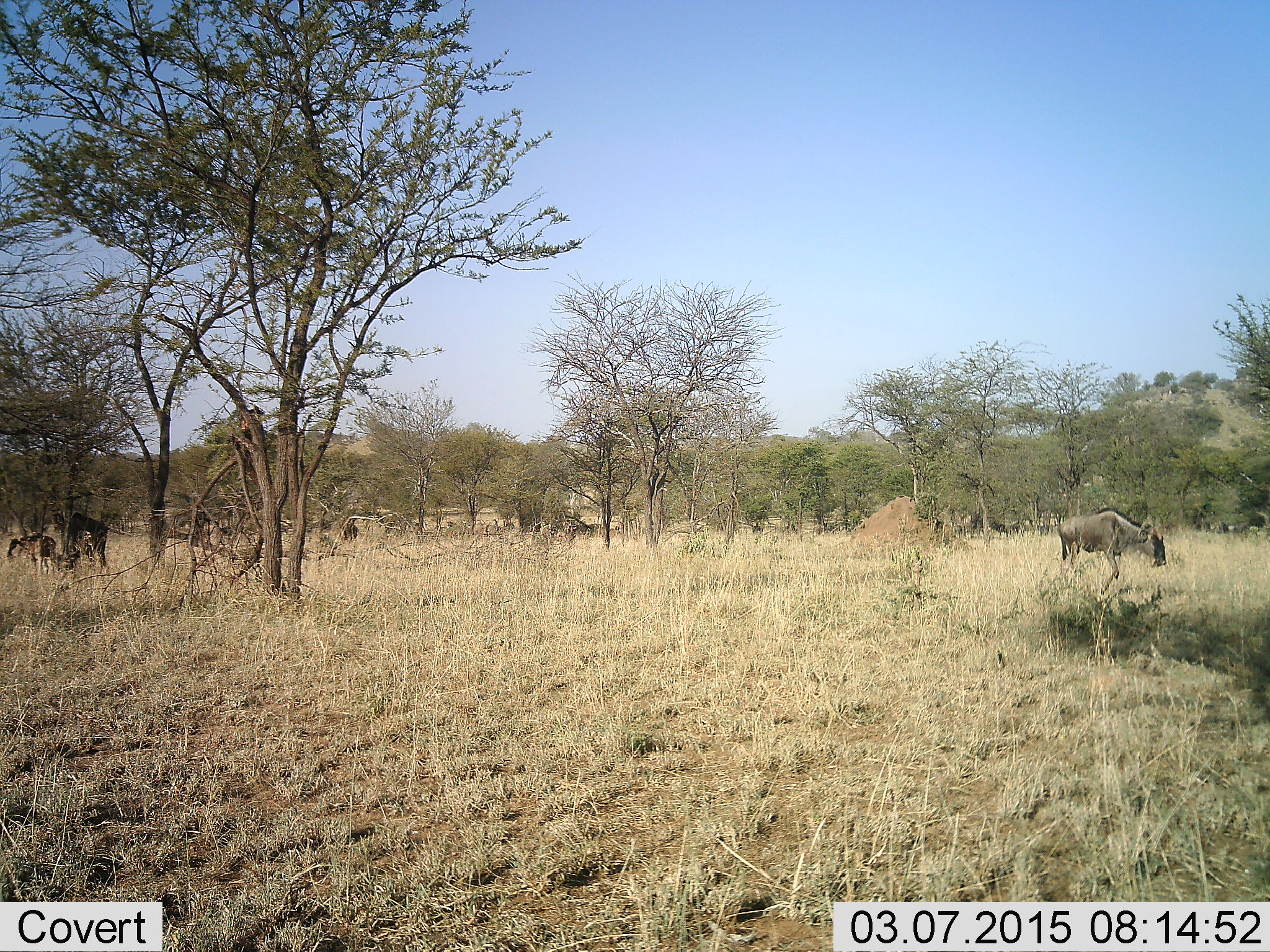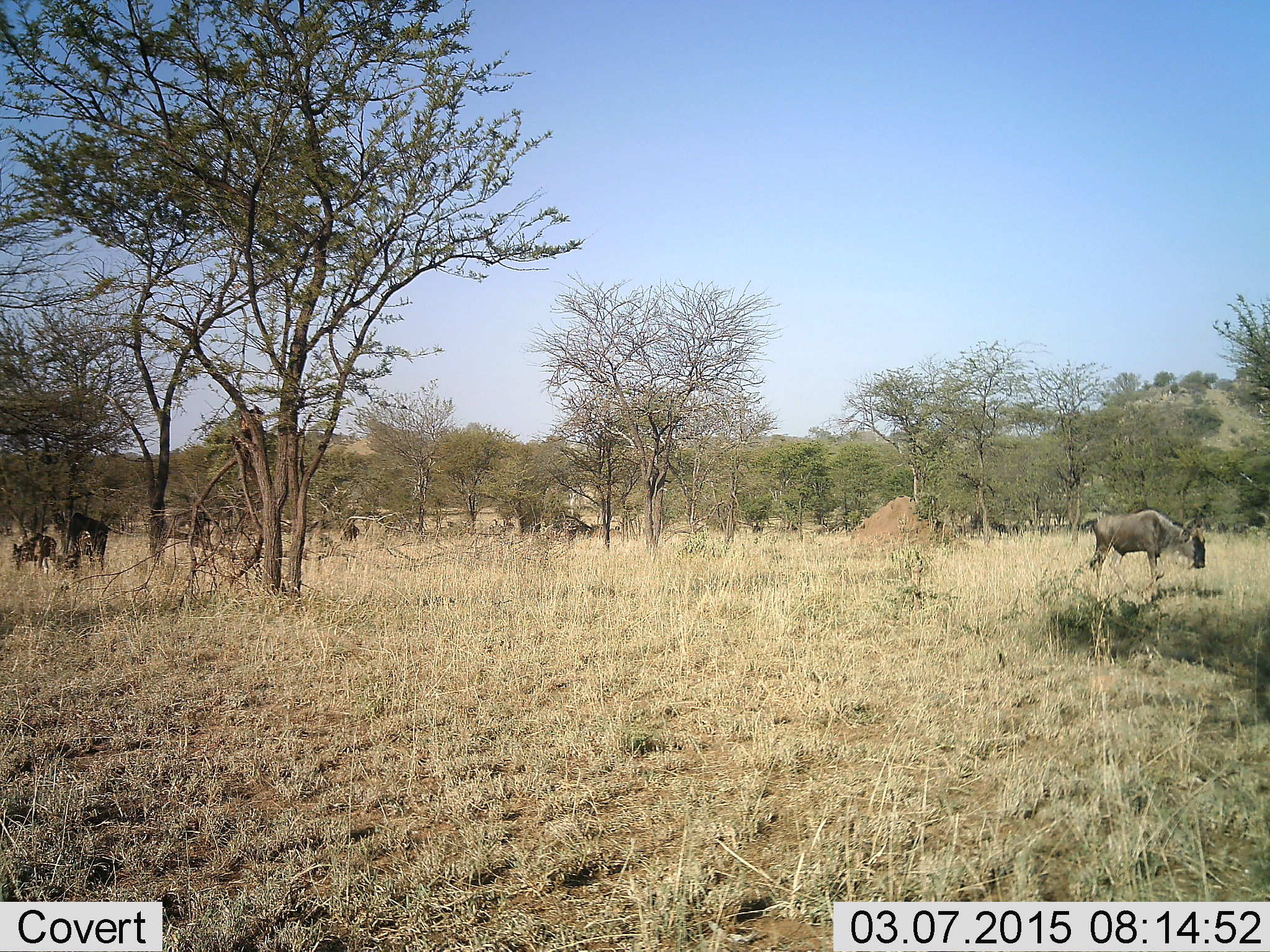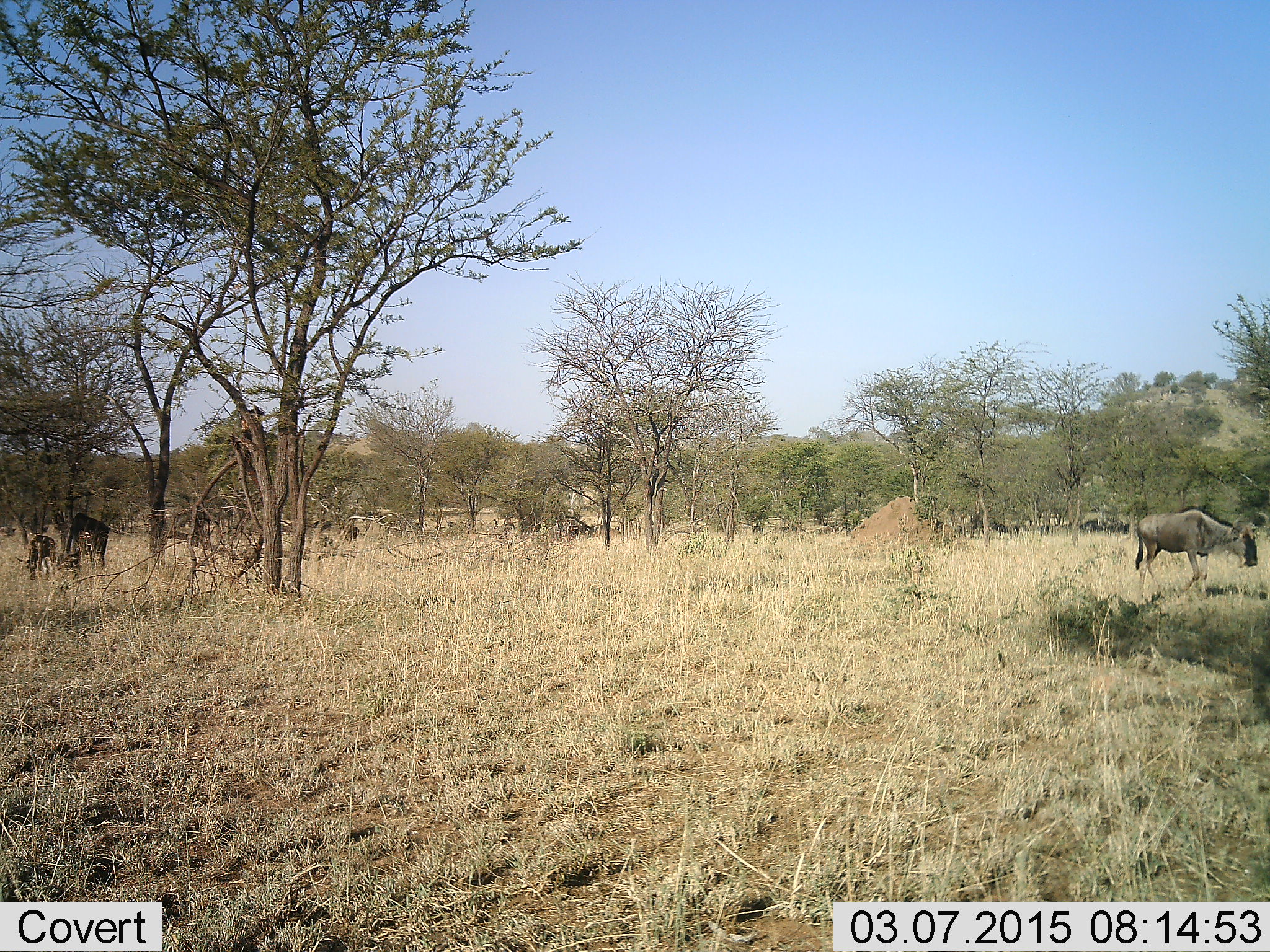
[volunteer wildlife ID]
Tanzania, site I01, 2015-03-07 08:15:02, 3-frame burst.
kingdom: Animalia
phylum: Chordata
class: Mammalia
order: Artiodactyla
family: Bovidae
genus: Connochaetes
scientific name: Connochaetes taurinus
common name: blue wildebeest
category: wildebeest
Wildebeest (blue wildebeest) (Connochaetes taurinus), count 3. Behavior (volunteer vote fractions): standing 60%, resting 10%, moving 40%, interacting 0%. Young present (vote fraction): 40%. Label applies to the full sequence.